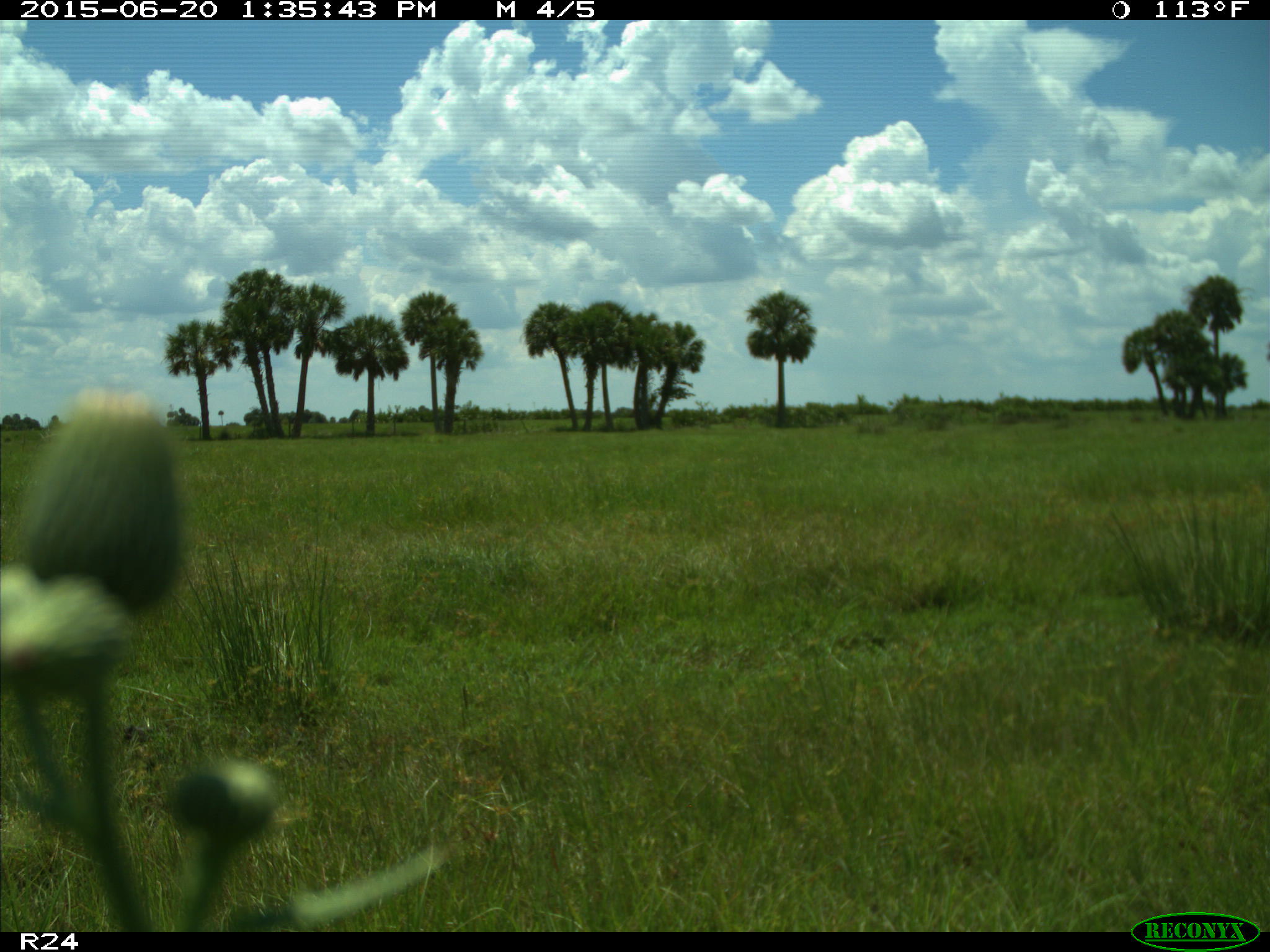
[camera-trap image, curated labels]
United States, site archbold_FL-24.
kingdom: Animalia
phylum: Chordata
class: Mammalia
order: Artiodactyla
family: Bovidae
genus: Bos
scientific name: Bos taurus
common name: domestic cow